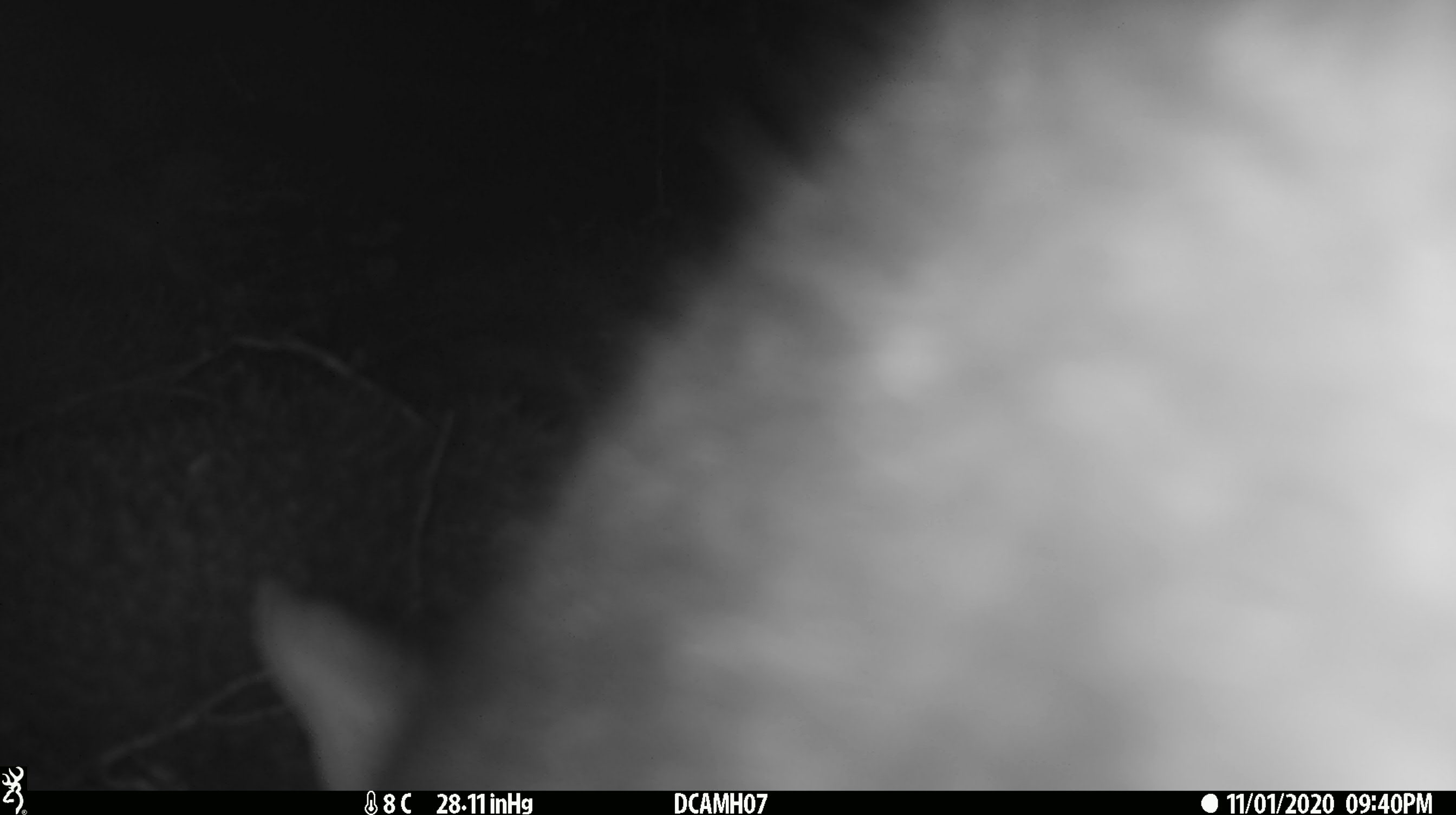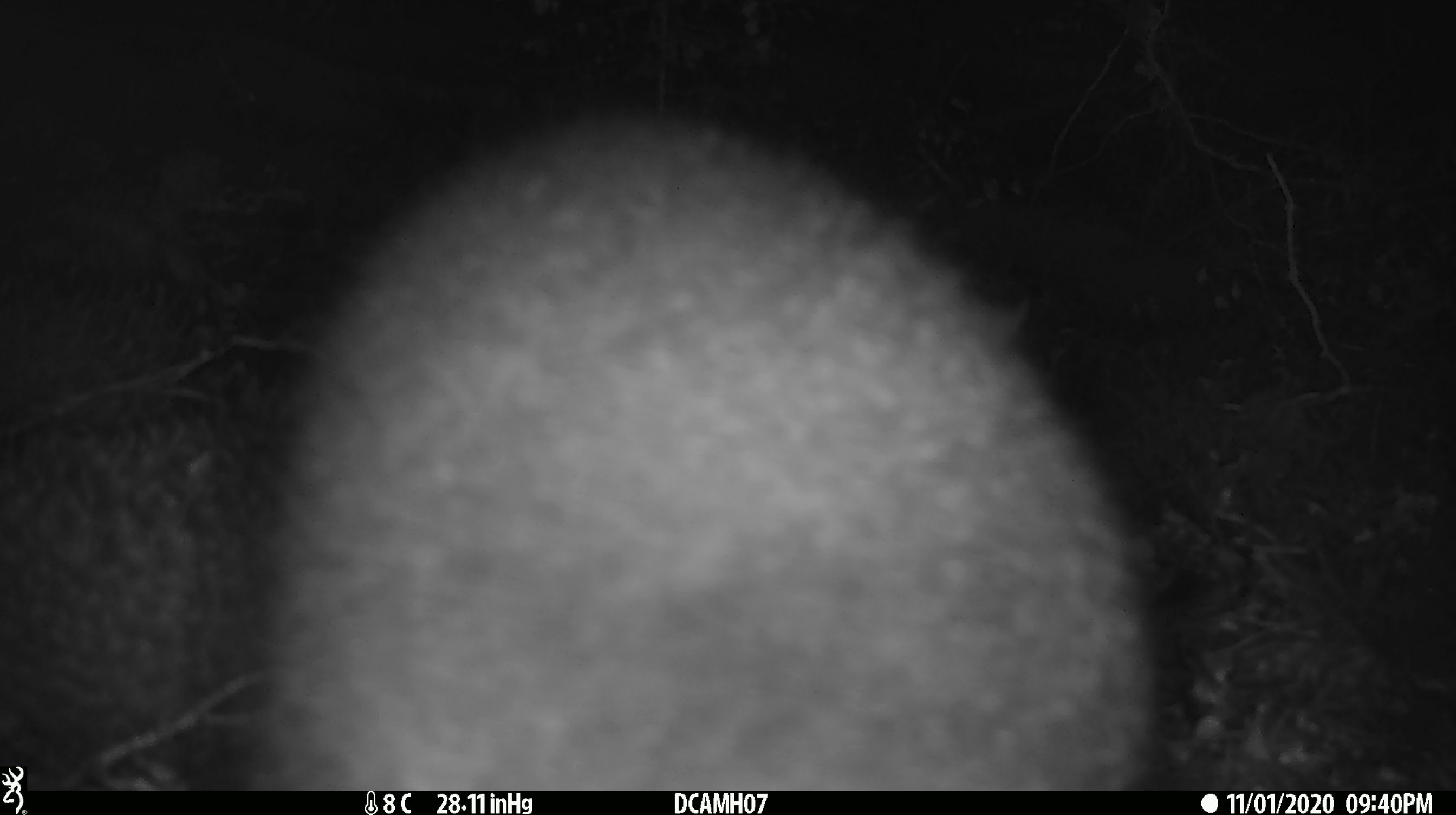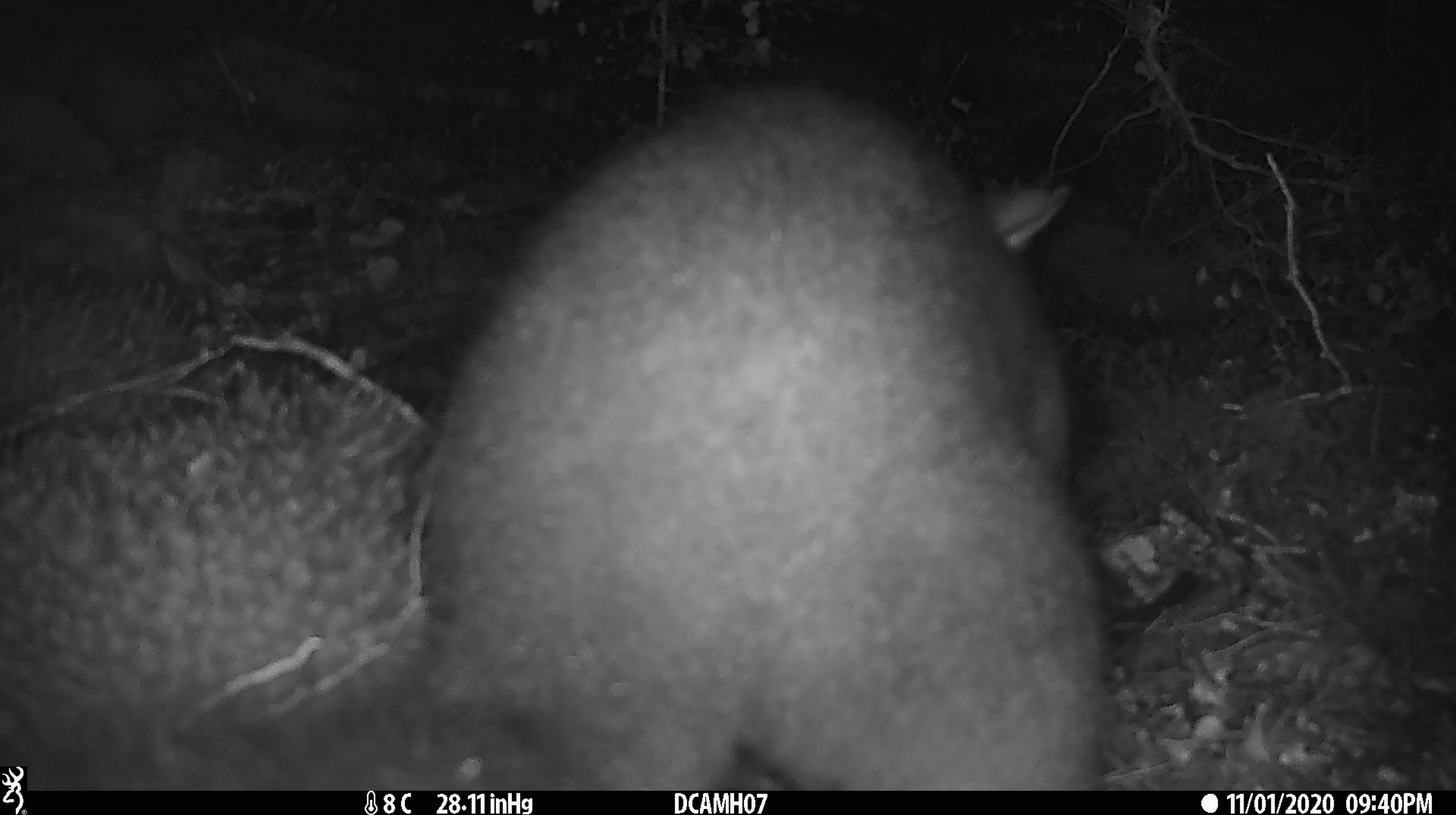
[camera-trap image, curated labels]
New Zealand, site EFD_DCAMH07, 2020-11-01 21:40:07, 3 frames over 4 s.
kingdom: Animalia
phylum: Chordata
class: Mammalia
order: Diprotodontia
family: Phalangeridae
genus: Trichosurus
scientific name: Trichosurus vulpecula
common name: common brushtail possum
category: possum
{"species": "possum (common brushtail possum) (Trichosurus vulpecula)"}